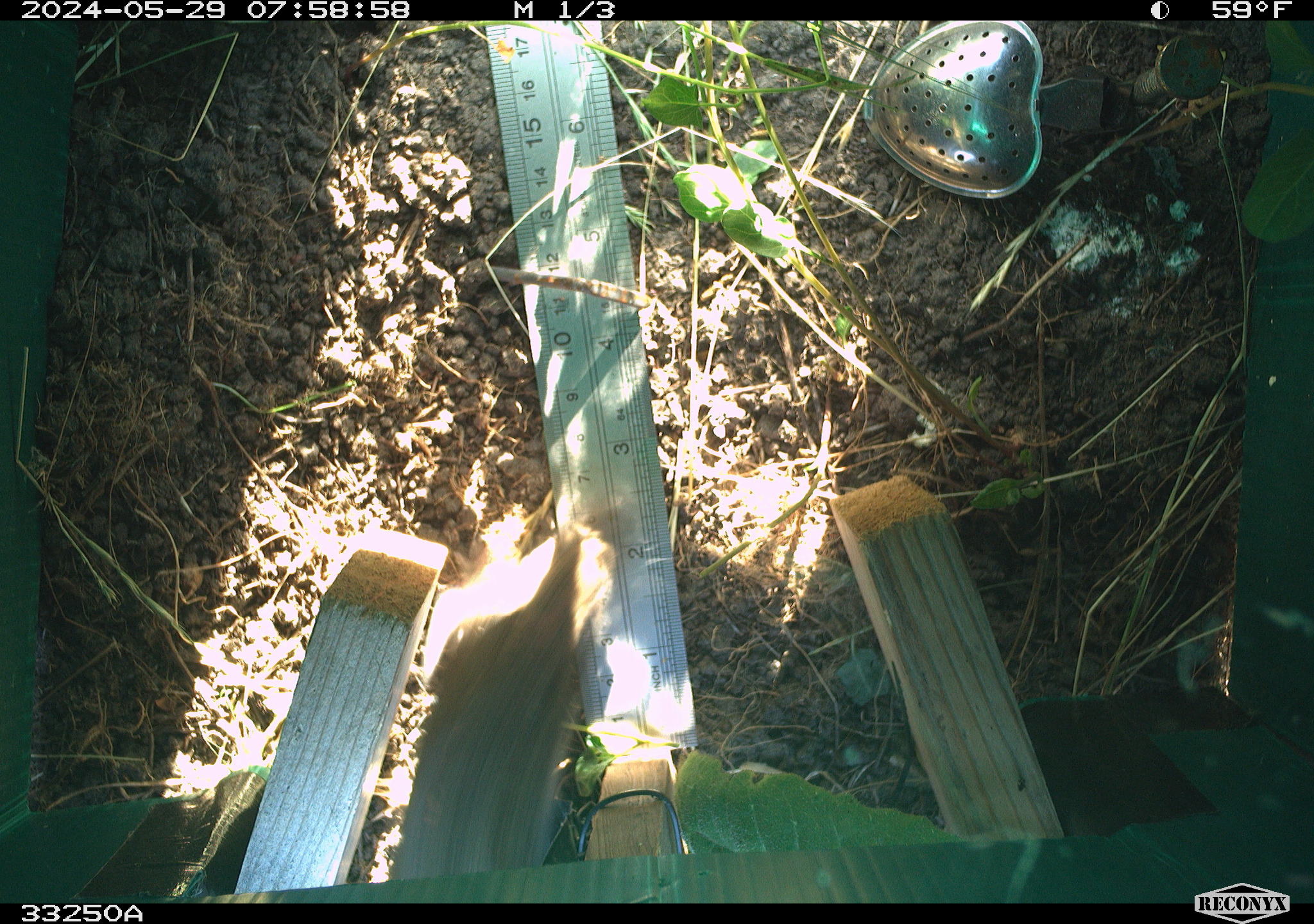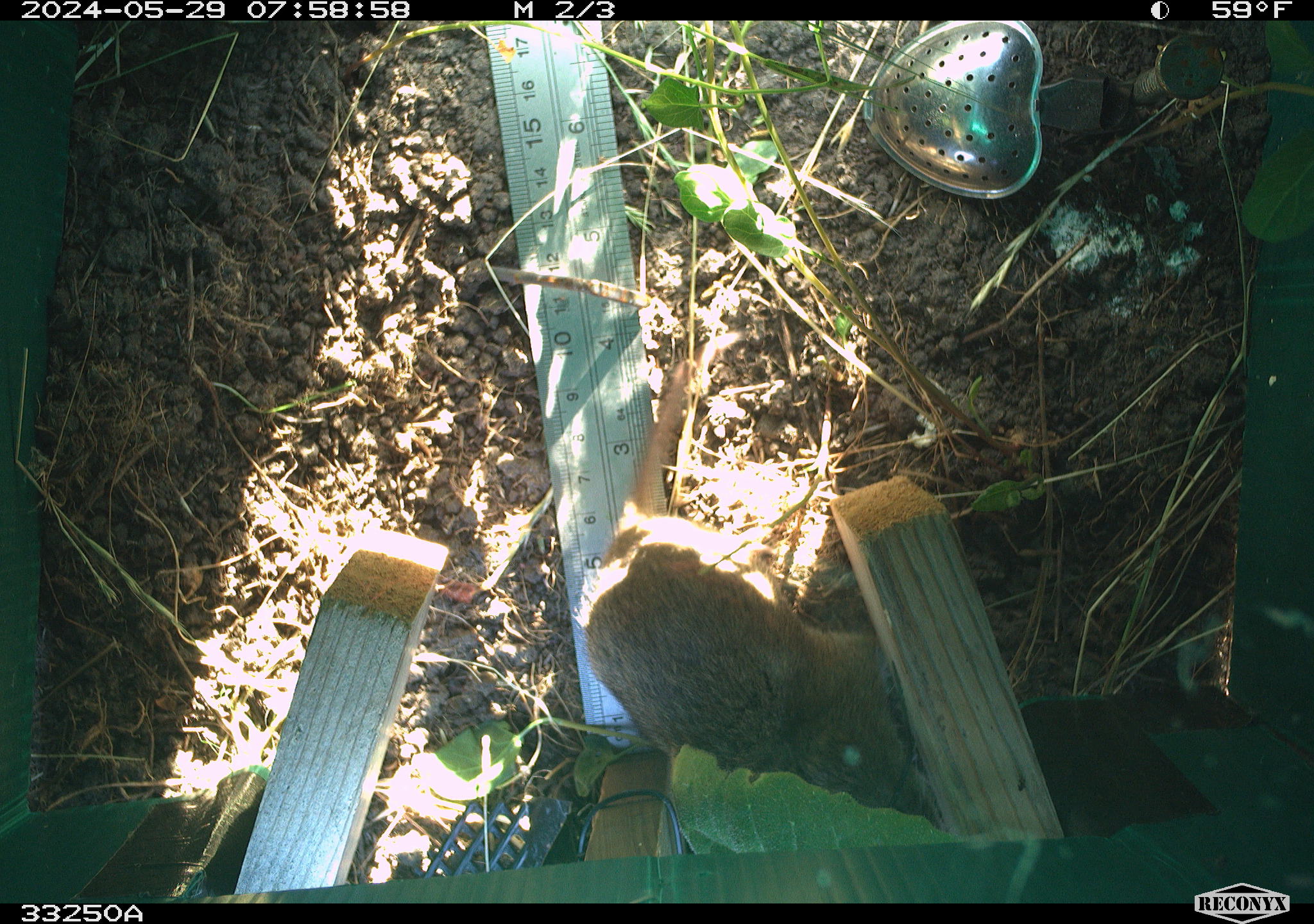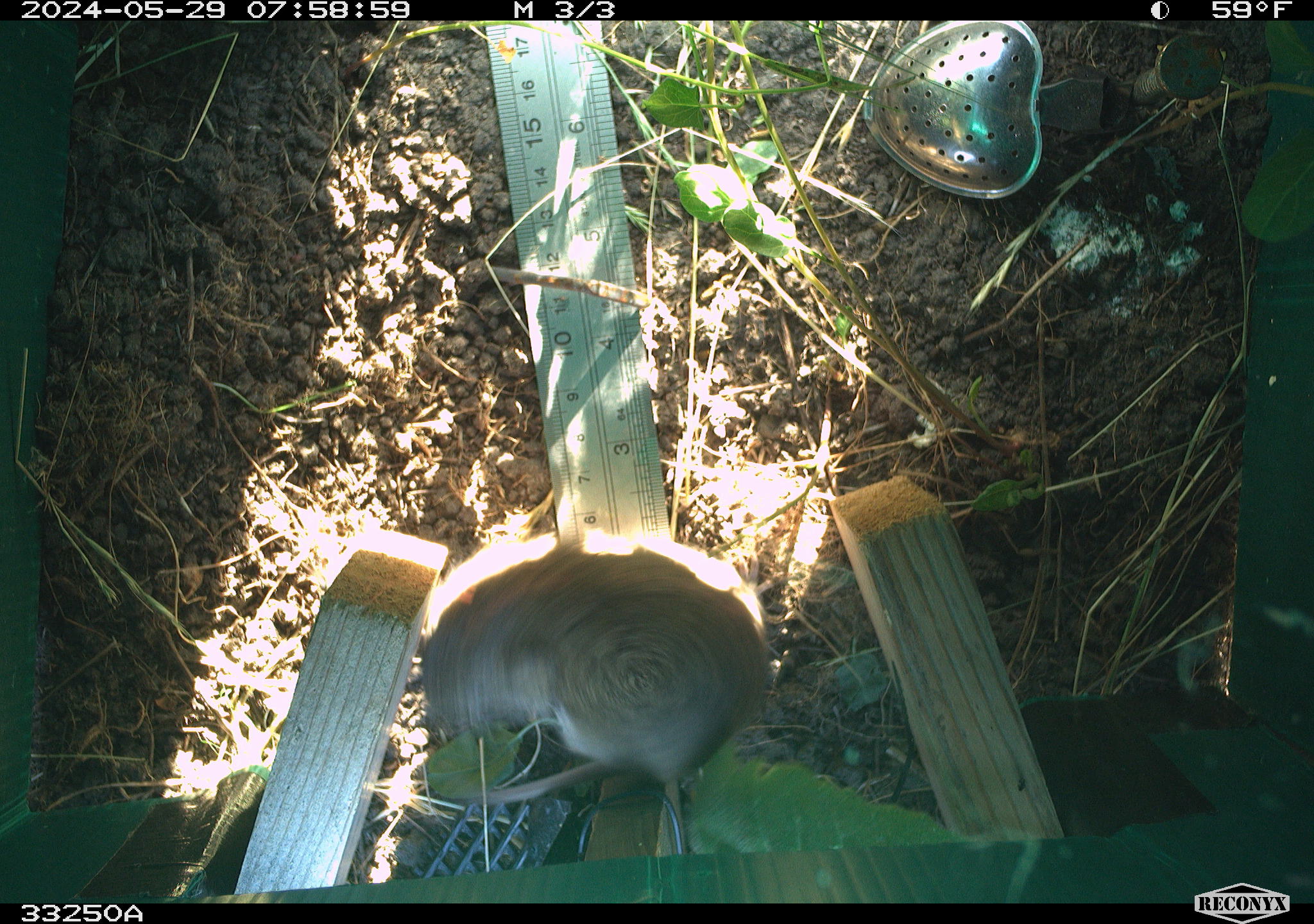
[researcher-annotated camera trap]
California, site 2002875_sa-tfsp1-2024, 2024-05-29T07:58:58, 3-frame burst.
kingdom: Animalia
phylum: Chordata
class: Mammalia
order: Rodentia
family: Cricetidae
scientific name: Arvicolinae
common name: voles, lemmings, and muskrats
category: arvicolinae subfamily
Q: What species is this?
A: Arvicolinae subfamily (voles, lemmings, and muskrats) (Arvicolinae).